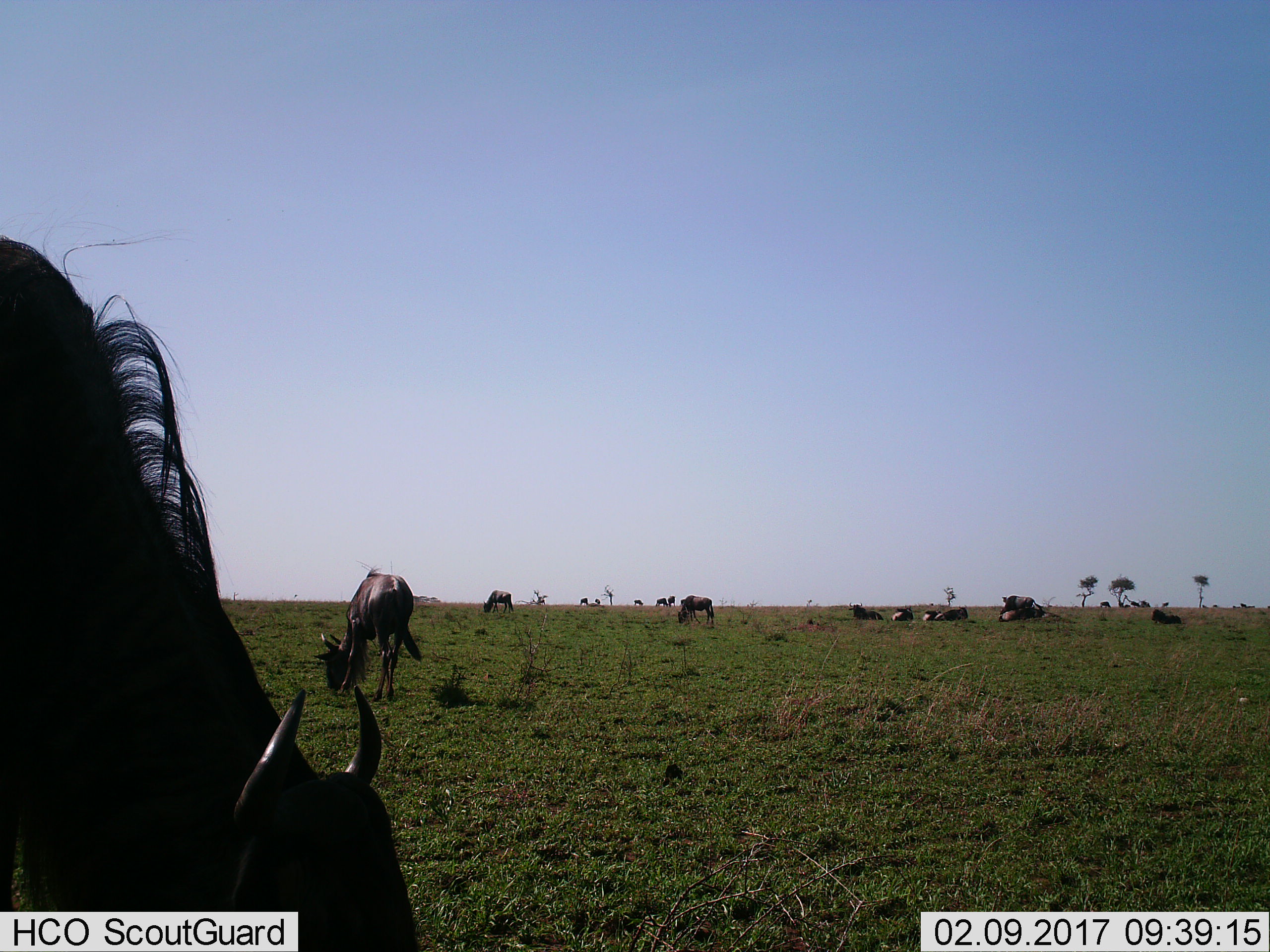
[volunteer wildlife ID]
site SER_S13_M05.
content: unidentified animal